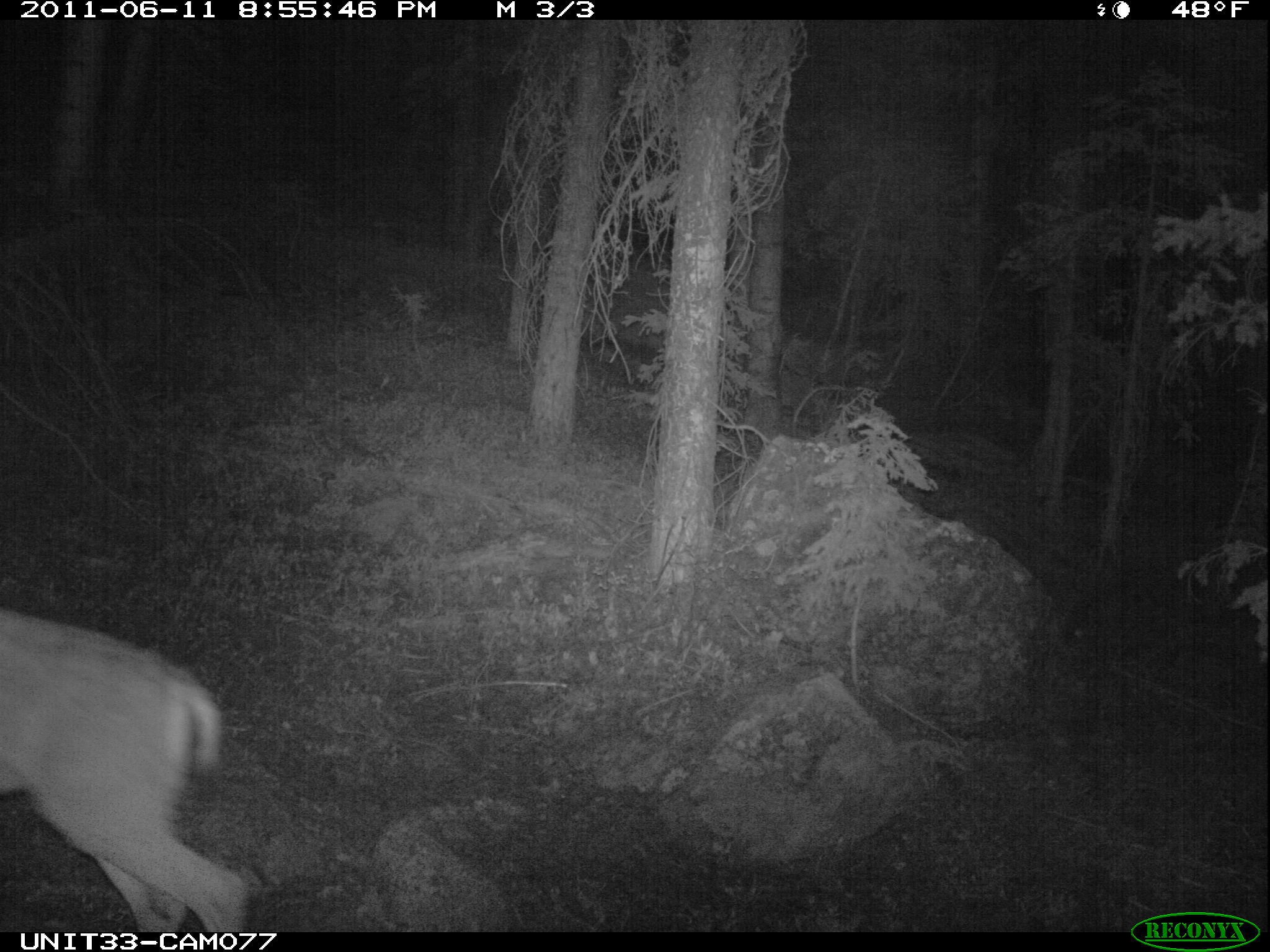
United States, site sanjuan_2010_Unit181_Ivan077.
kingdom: Animalia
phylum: Chordata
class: Mammalia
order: Artiodactyla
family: Cervidae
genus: Odocoileus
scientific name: Odocoileus hemionus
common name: mule deer